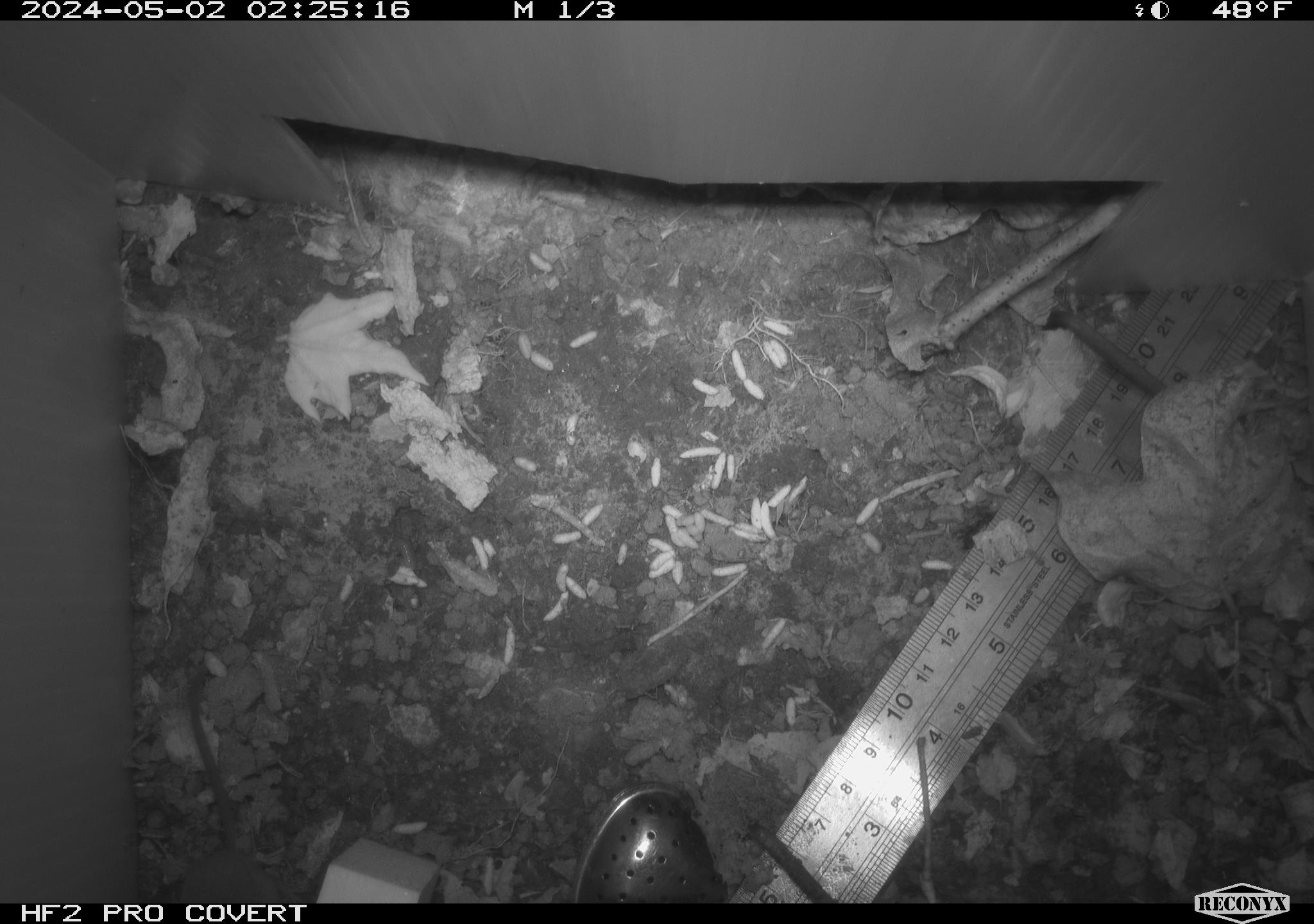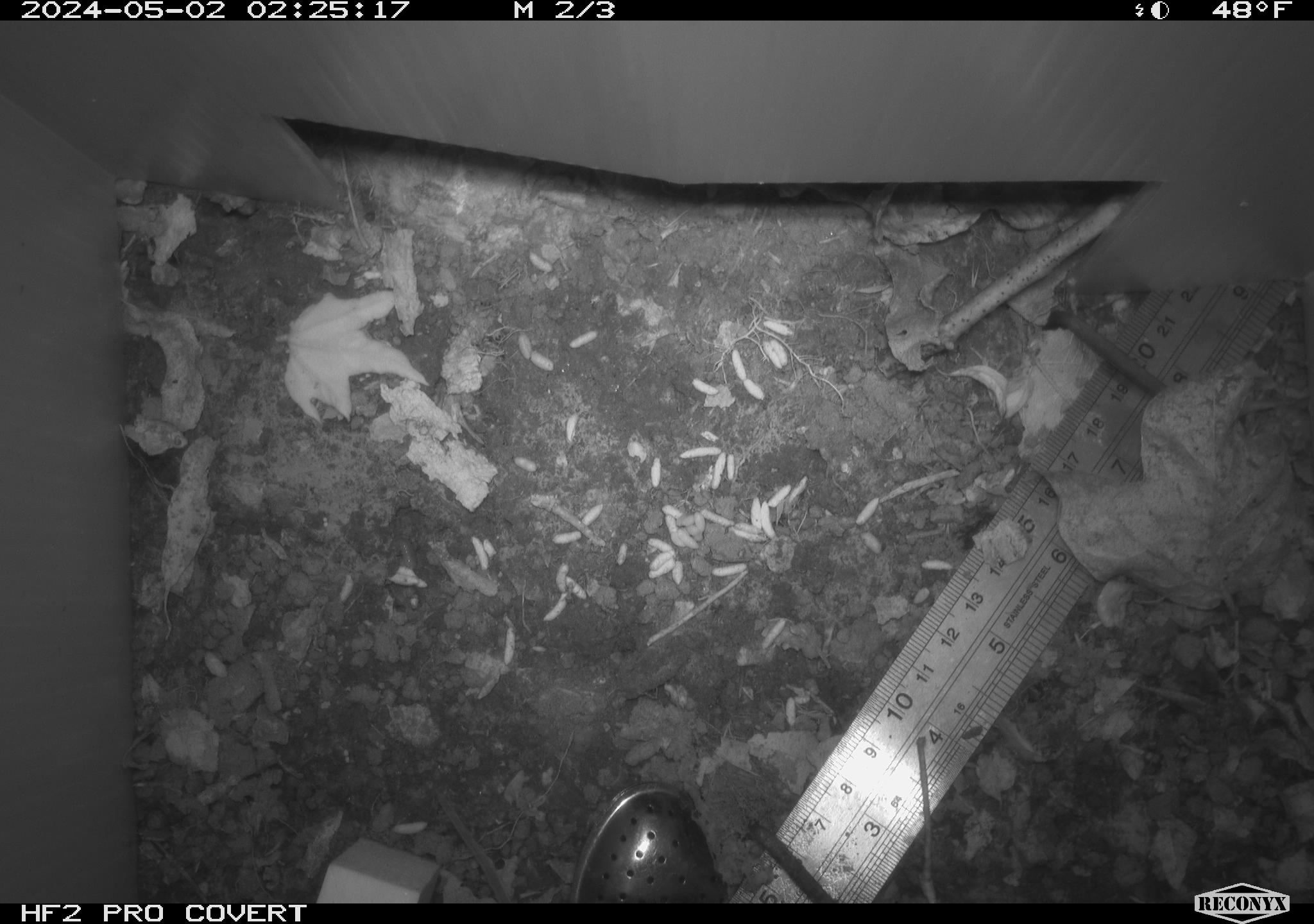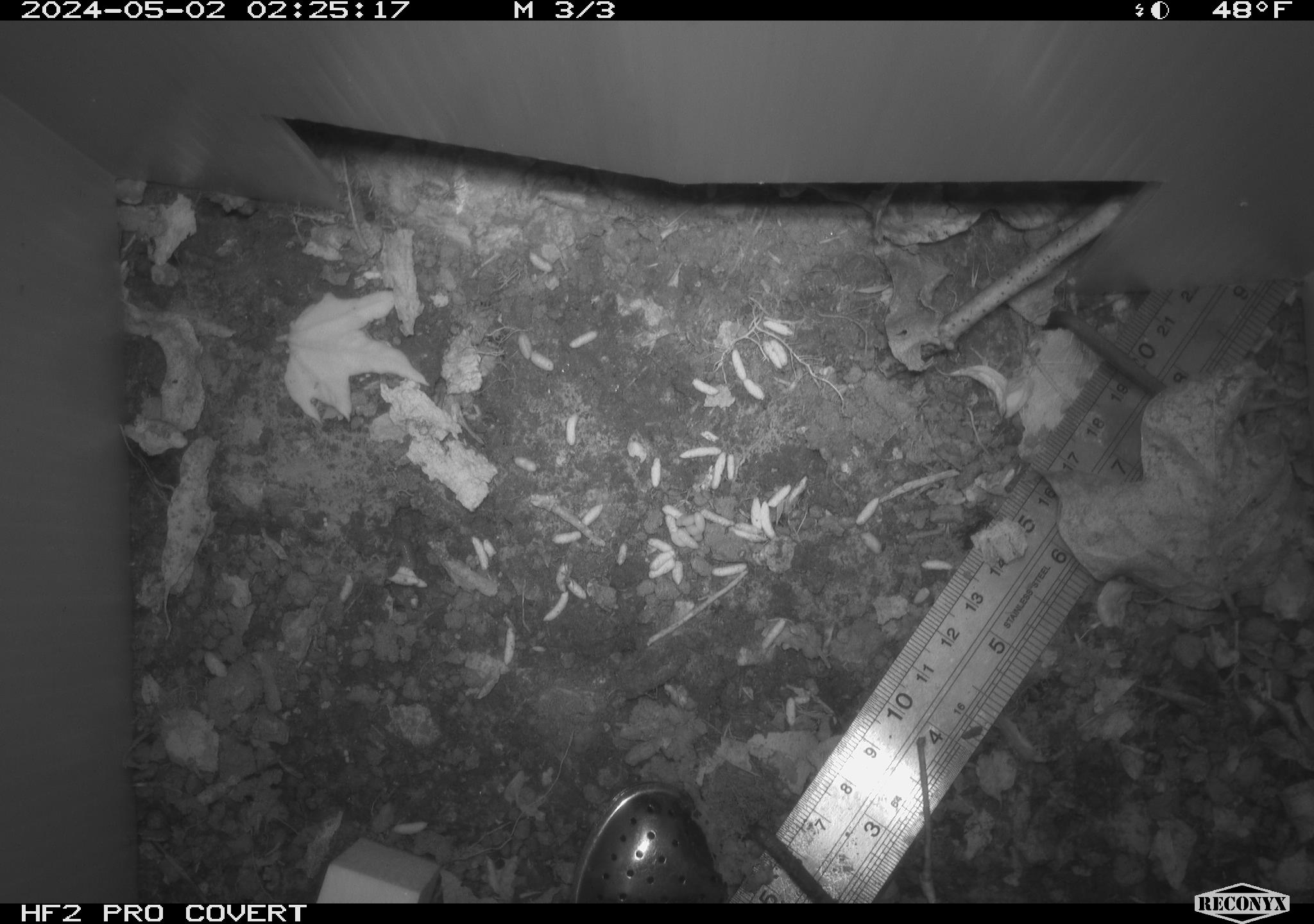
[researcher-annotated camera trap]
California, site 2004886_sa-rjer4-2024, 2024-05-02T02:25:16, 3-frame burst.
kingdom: Animalia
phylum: Chordata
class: Mammalia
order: Eulipotyphla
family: Soricidae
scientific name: Soricidae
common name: shrews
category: soricidae family